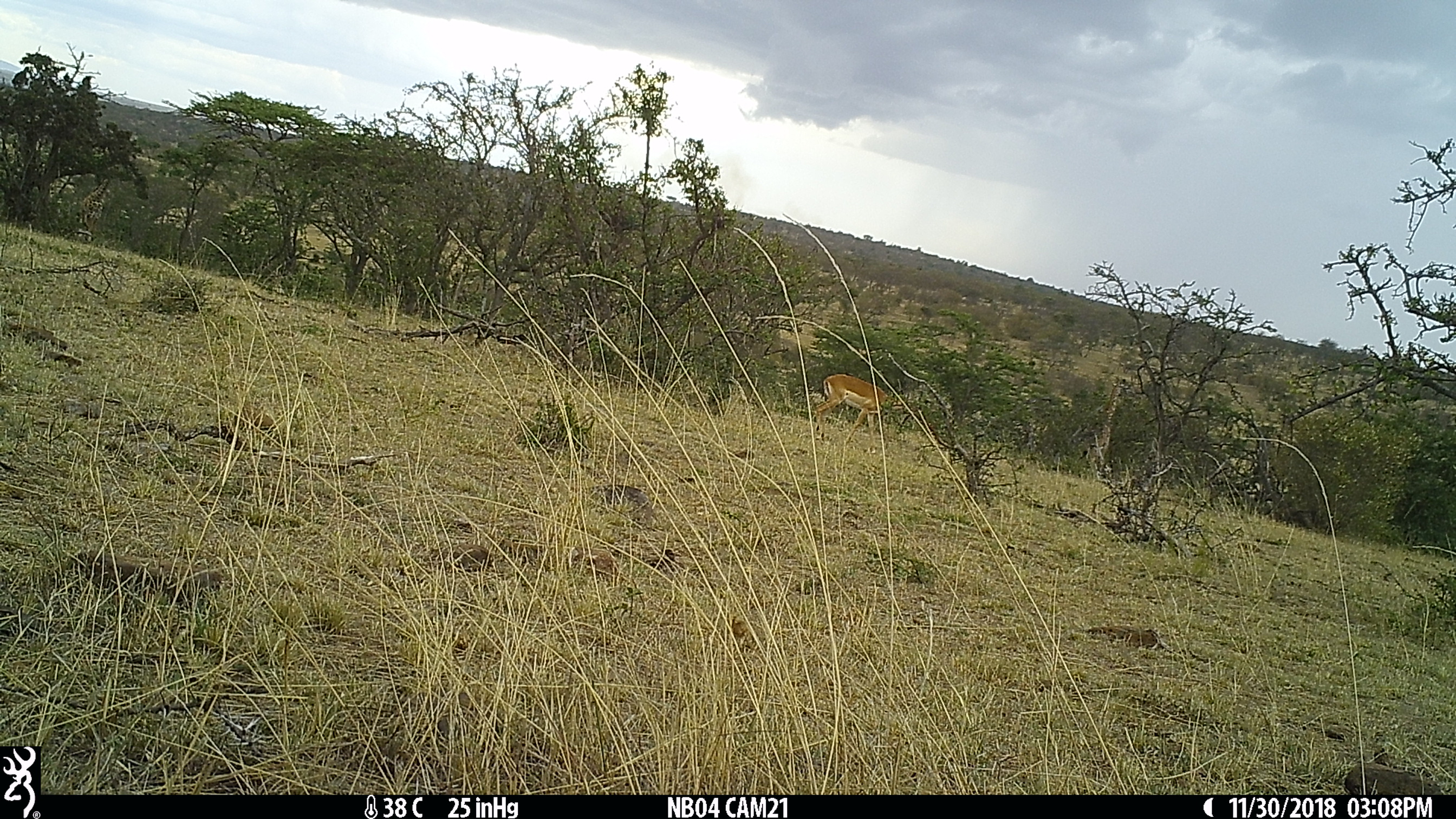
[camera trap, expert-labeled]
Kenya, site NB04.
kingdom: Animalia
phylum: Chordata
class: Mammalia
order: Artiodactyla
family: Bovidae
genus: Aepyceros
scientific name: Aepyceros melampus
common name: impala